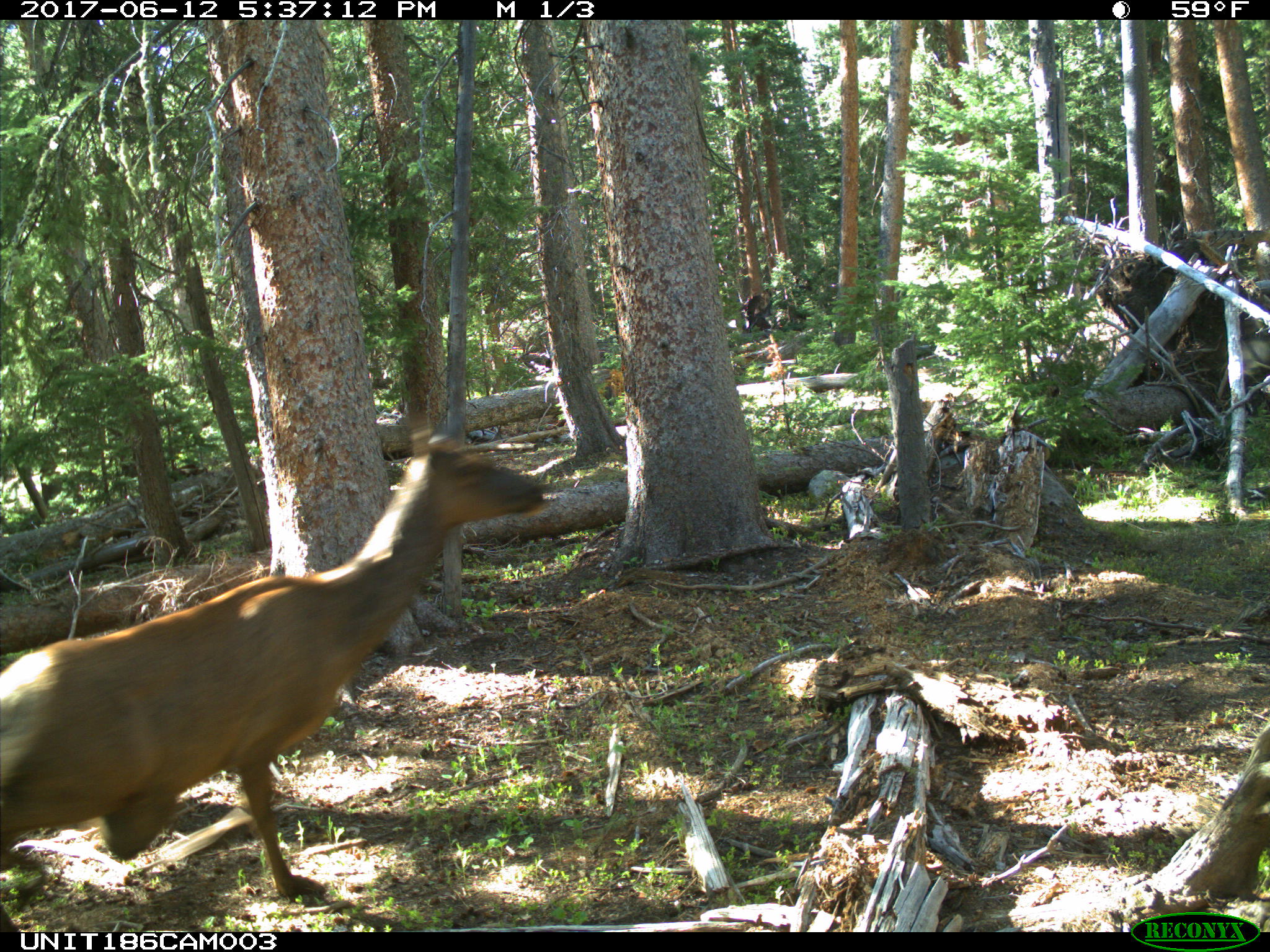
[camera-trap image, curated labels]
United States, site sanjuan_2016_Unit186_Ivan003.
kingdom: Animalia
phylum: Chordata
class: Mammalia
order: Artiodactyla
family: Cervidae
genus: Cervus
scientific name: Cervus elaphus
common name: red deer